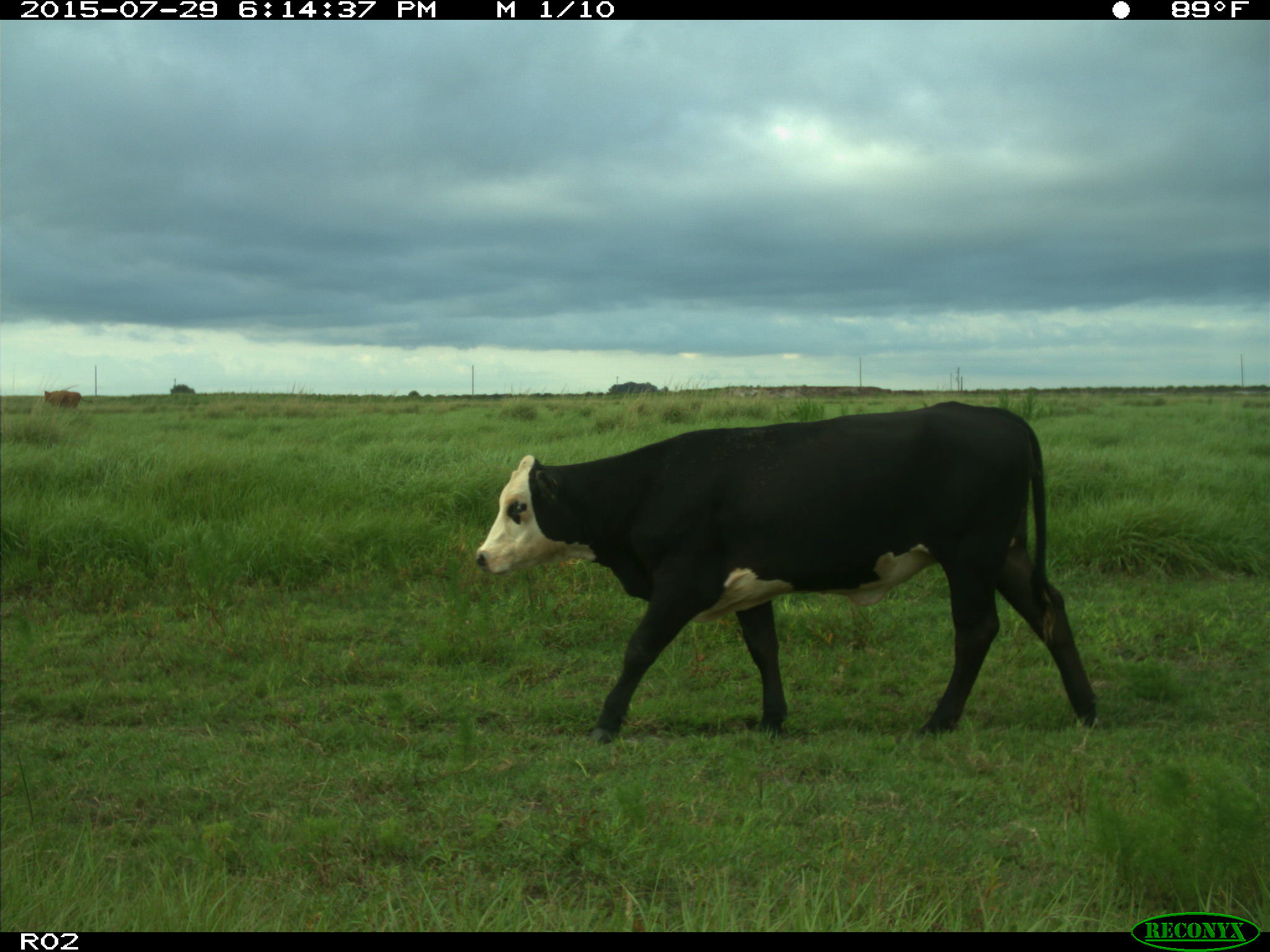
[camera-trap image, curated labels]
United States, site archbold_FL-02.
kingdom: Animalia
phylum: Chordata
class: Mammalia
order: Artiodactyla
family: Bovidae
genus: Bos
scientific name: Bos taurus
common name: domestic cow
Bos taurus (domestic cow).